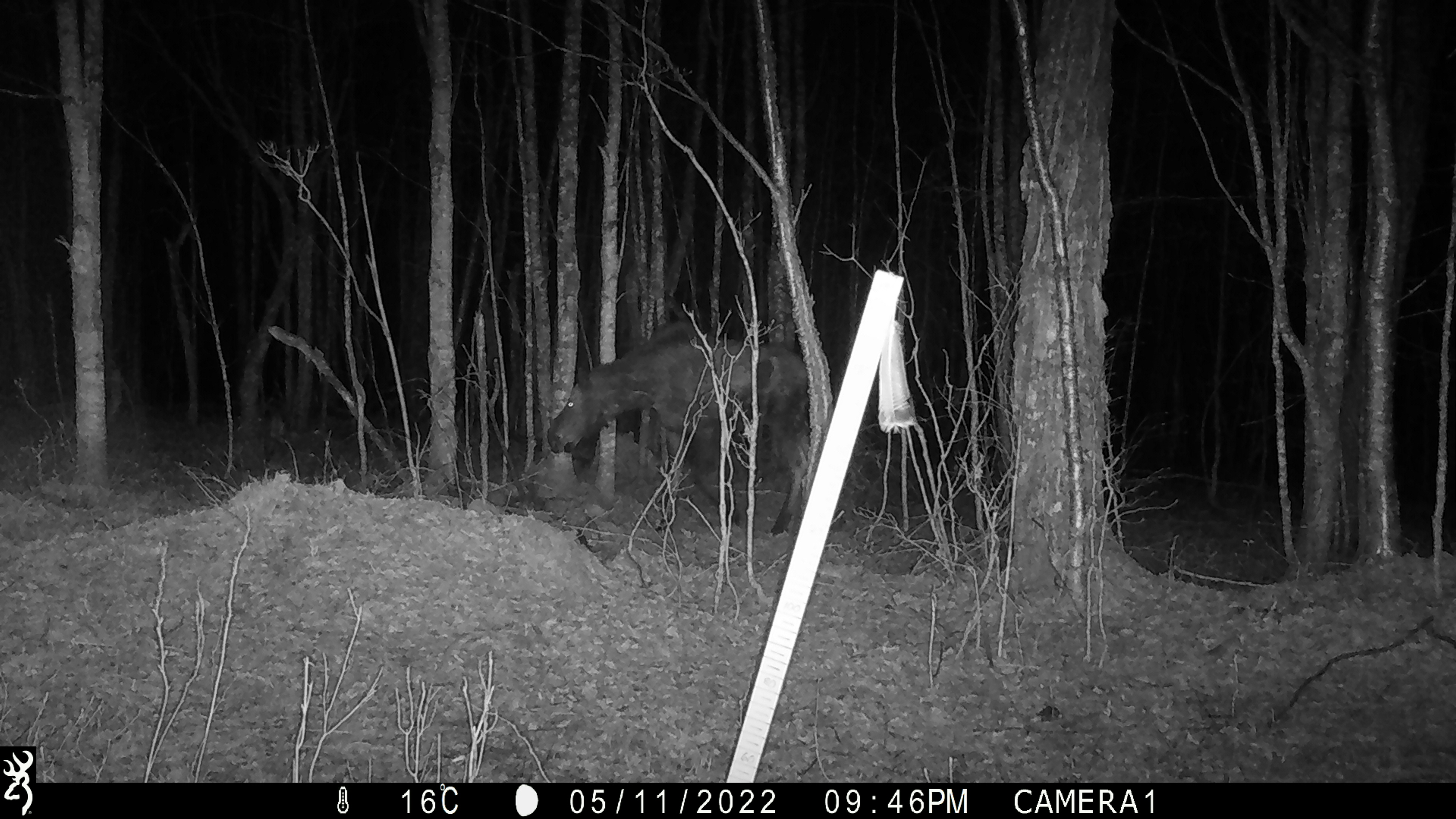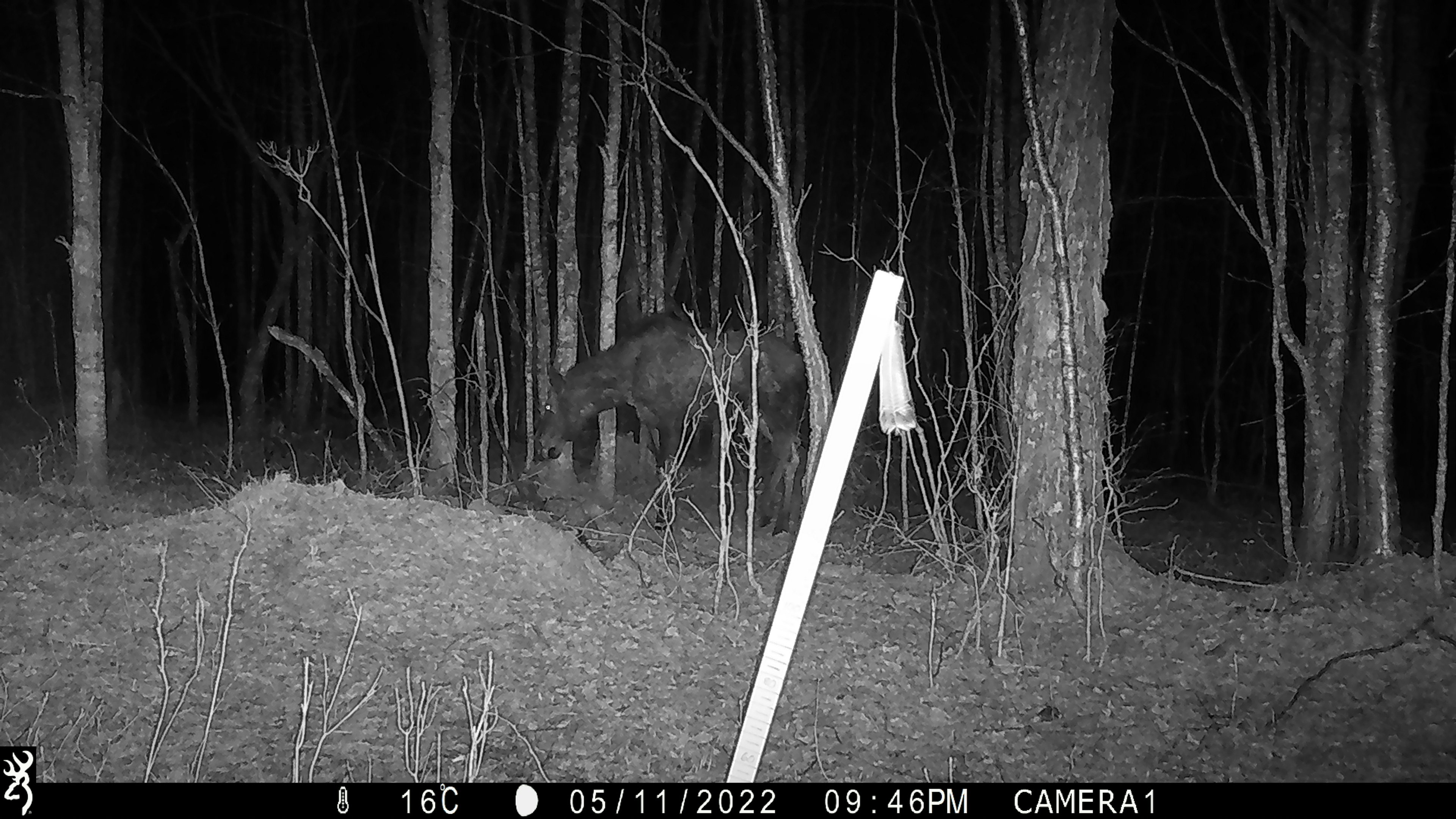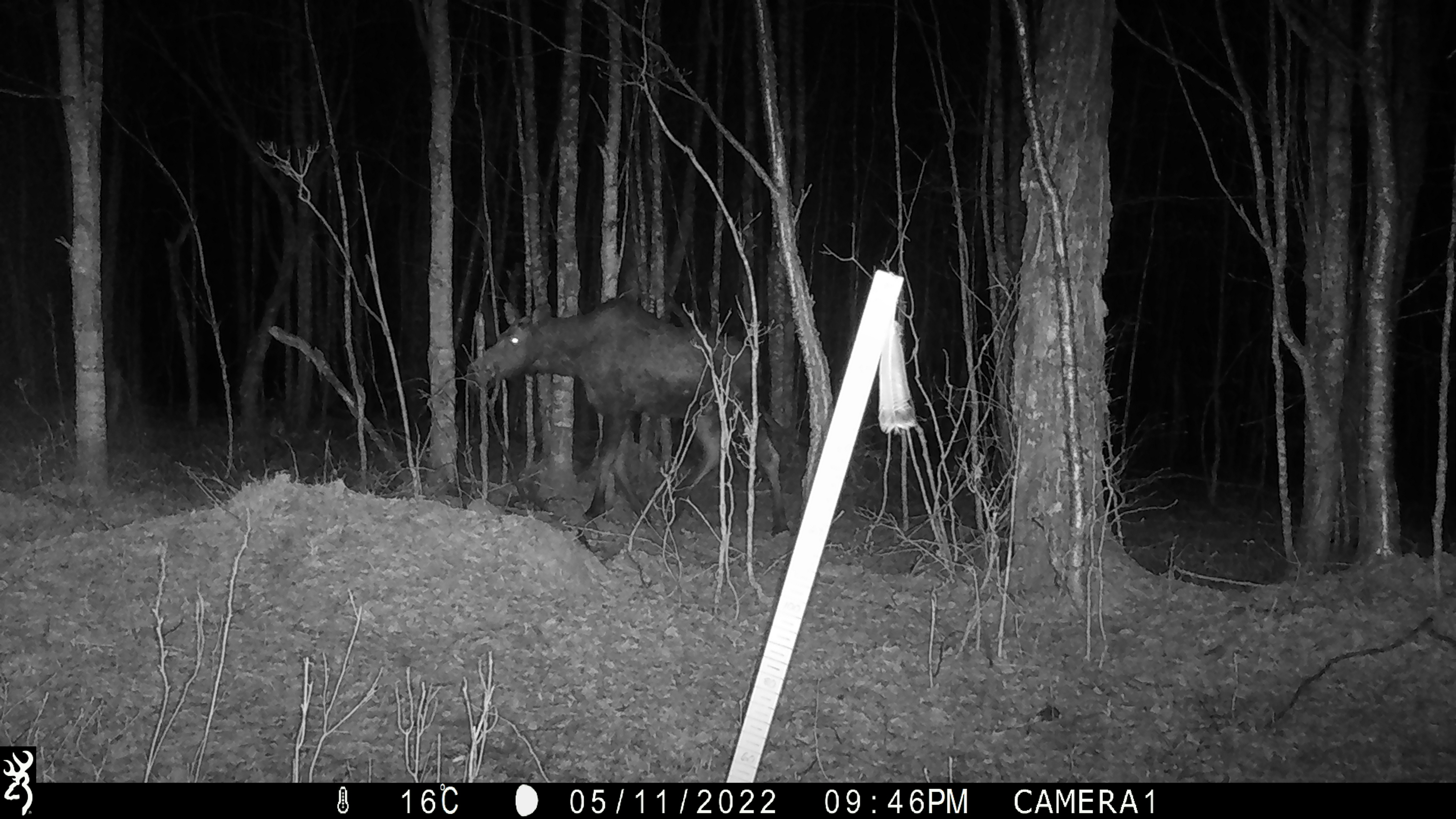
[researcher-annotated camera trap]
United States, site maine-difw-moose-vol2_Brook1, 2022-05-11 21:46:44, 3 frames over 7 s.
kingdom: Animalia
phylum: Chordata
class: Mammalia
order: Artiodactyla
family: Cervidae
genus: Alces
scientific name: Alces alces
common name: moose